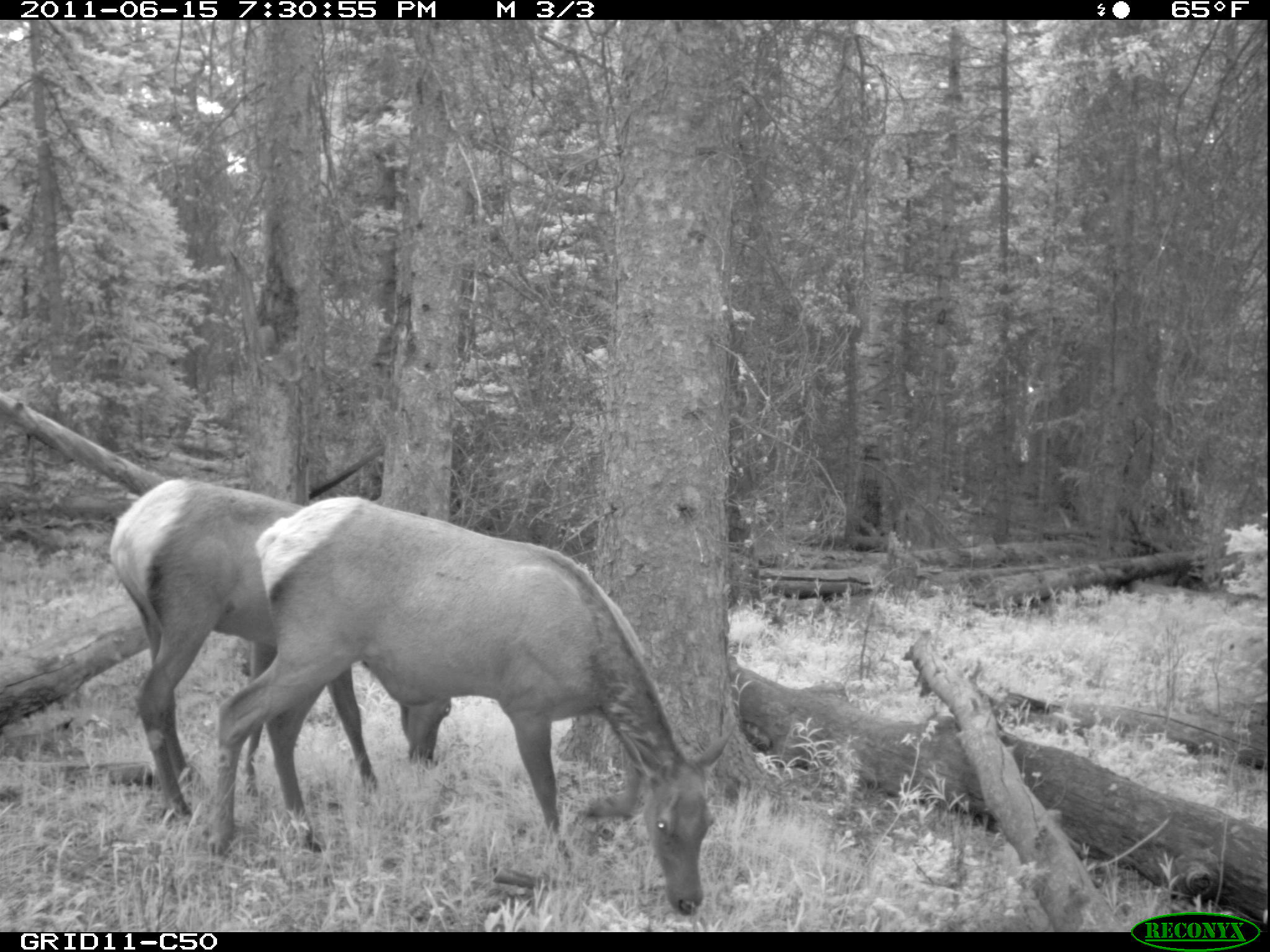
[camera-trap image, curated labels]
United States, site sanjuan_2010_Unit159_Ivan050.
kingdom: Animalia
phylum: Chordata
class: Mammalia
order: Artiodactyla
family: Cervidae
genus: Cervus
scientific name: Cervus elaphus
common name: red deer